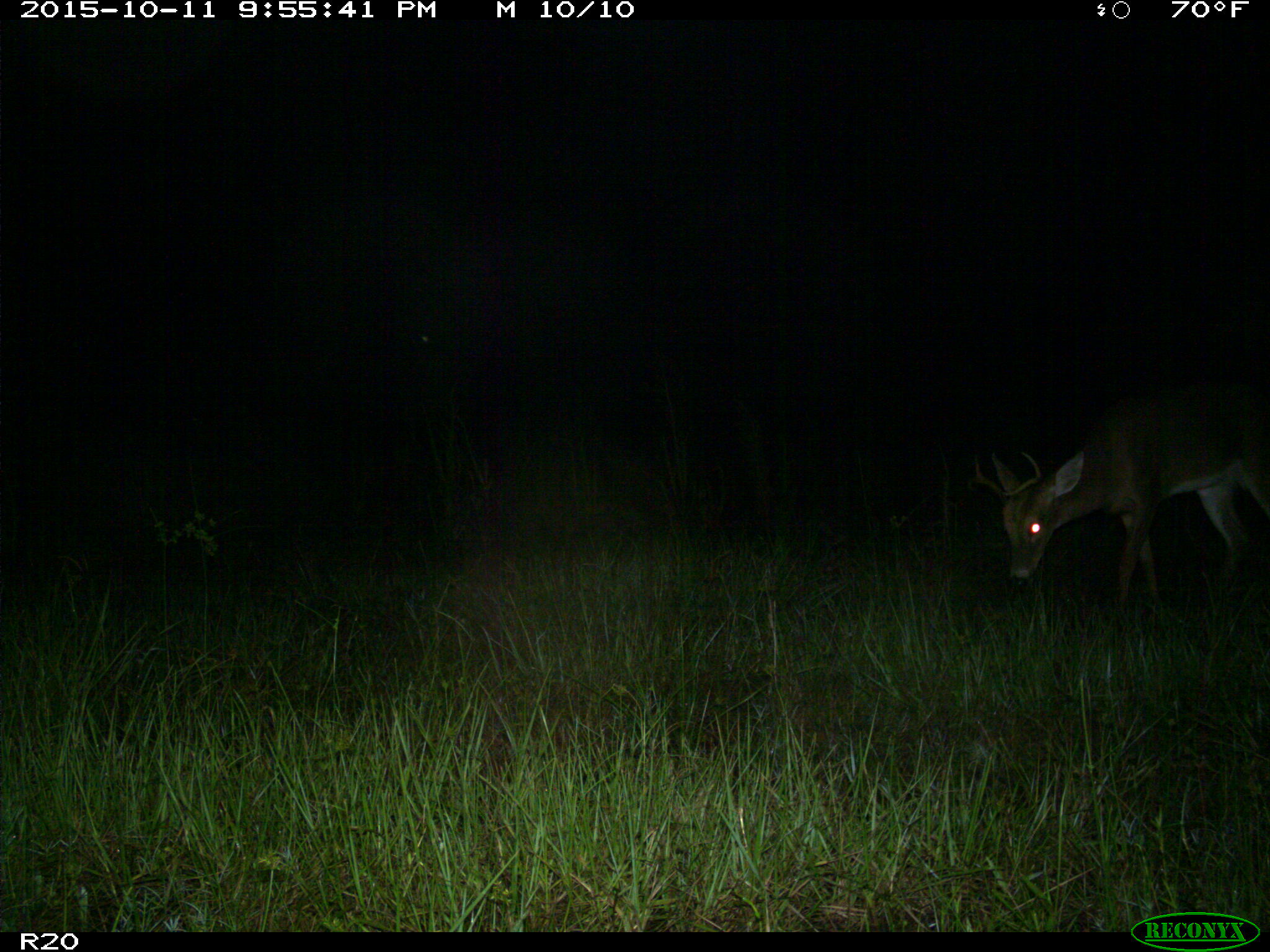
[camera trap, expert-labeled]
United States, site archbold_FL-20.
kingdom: Animalia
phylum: Chordata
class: Mammalia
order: Artiodactyla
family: Cervidae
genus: Odocoileus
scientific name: Odocoileus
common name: deer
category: unidentified deer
Unidentified deer (deer) (Odocoileus).